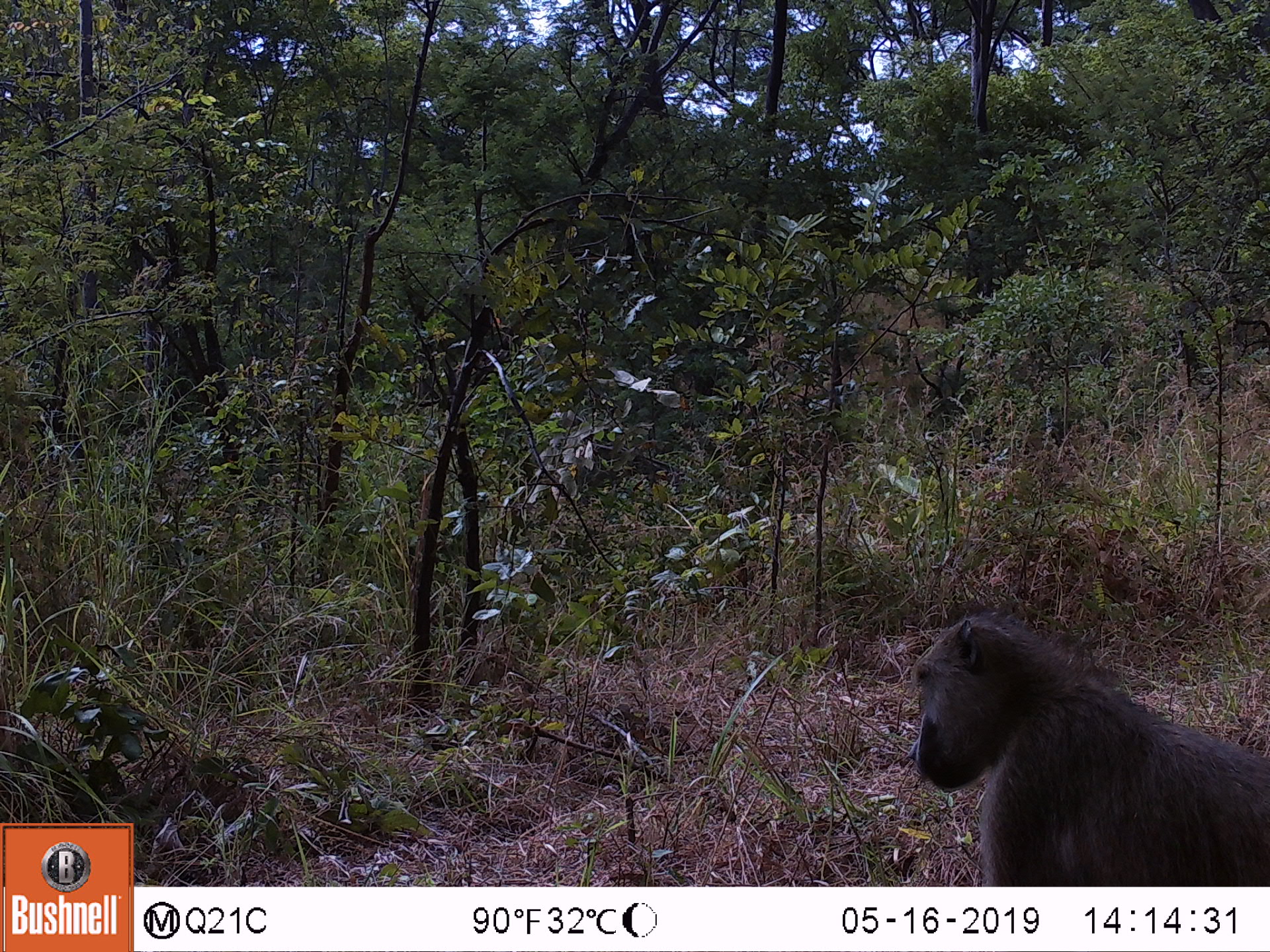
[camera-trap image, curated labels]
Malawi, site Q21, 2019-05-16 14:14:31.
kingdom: Animalia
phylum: Chordata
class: Mammalia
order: Primates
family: Cercopithecidae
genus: Papio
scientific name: Papio cynocephalus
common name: yellow baboon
Yellow baboon (Papio cynocephalus), count 1.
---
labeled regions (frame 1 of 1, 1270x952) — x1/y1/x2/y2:
yellow baboon: 895/573/1270/883